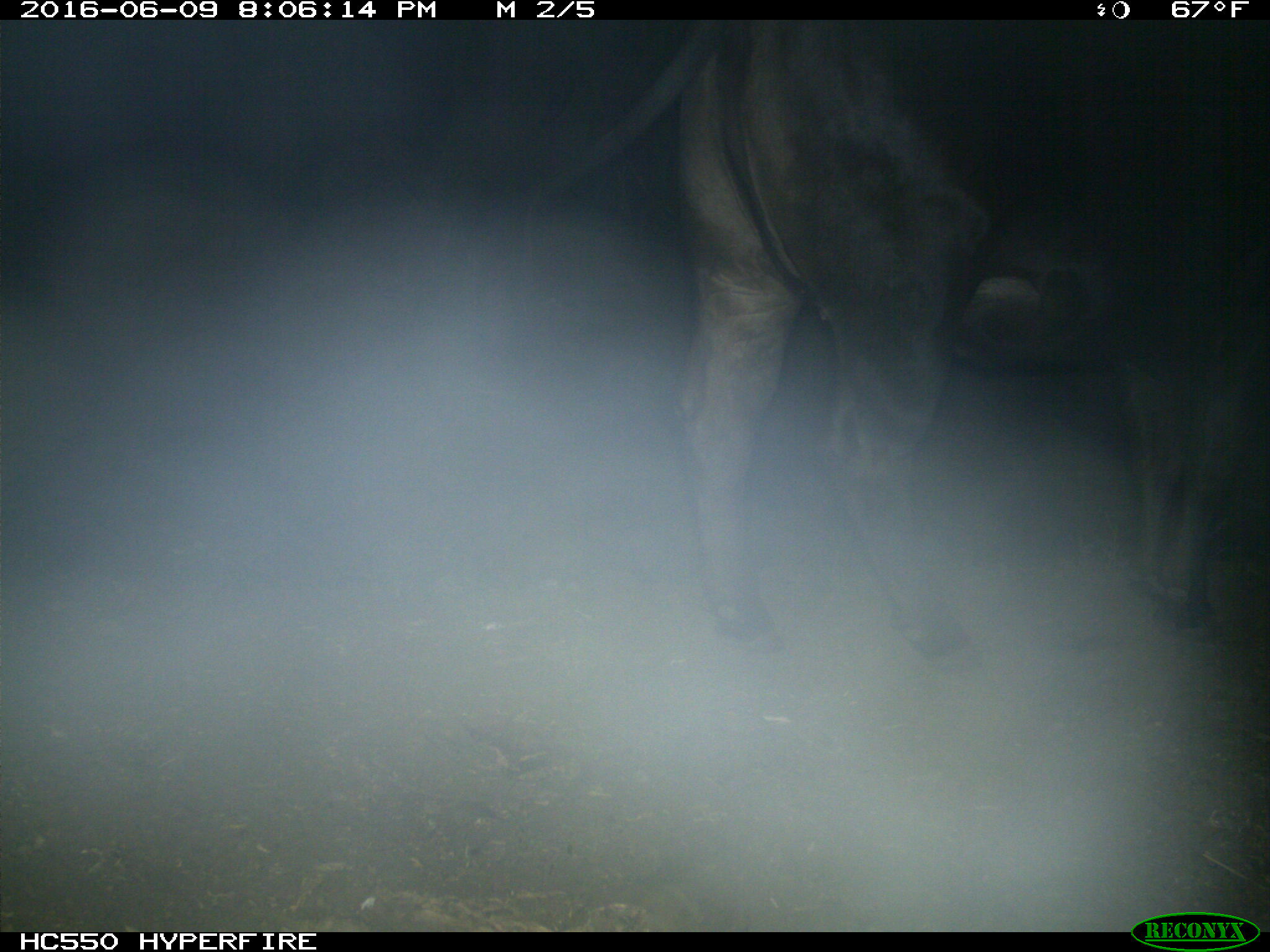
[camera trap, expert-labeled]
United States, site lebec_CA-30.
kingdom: Animalia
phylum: Chordata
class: Mammalia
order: Artiodactyla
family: Bovidae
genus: Bos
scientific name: Bos taurus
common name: domestic cow